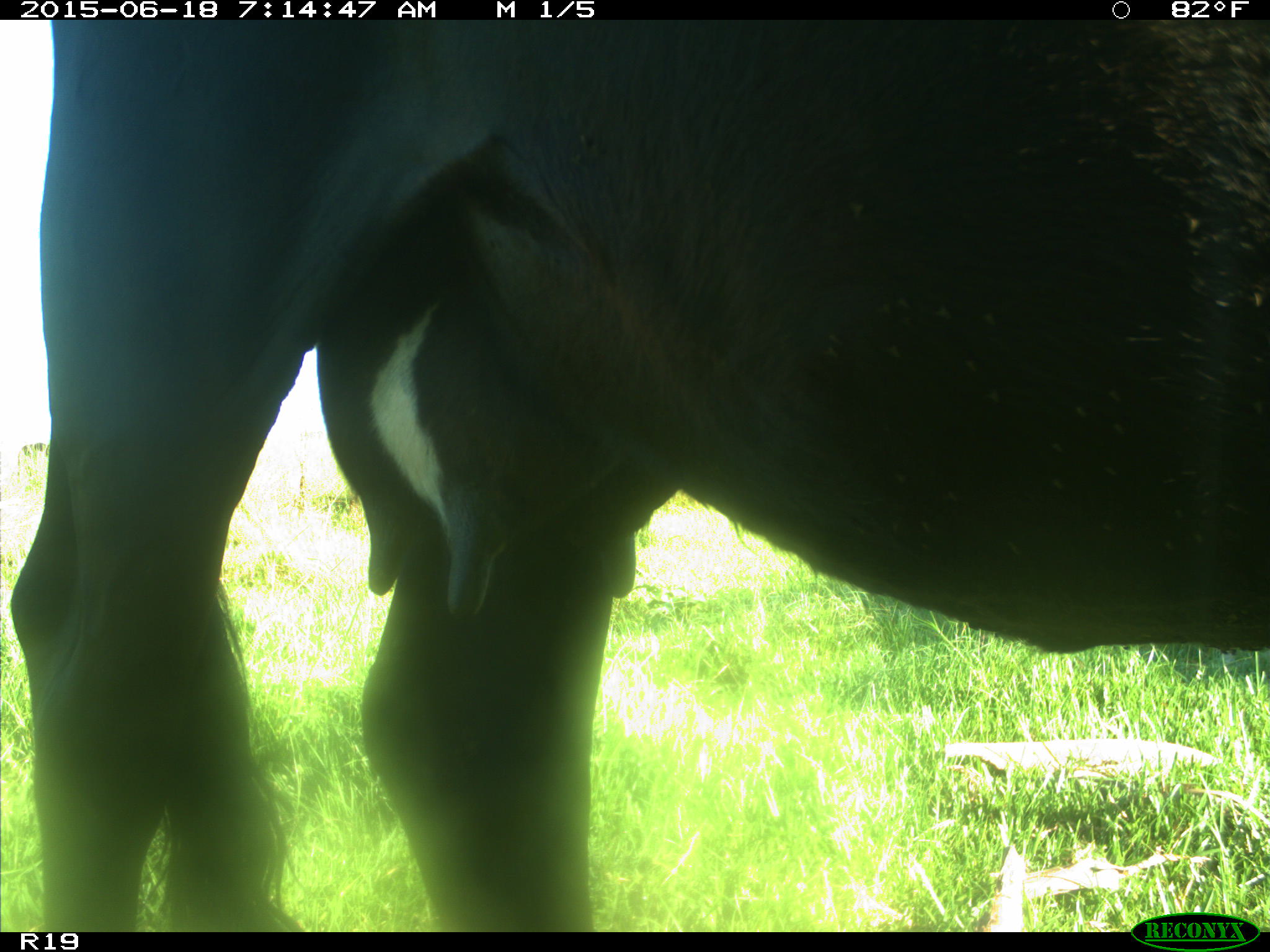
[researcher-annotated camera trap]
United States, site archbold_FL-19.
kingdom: Animalia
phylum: Chordata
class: Mammalia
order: Artiodactyla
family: Bovidae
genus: Bos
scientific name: Bos taurus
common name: domestic cow